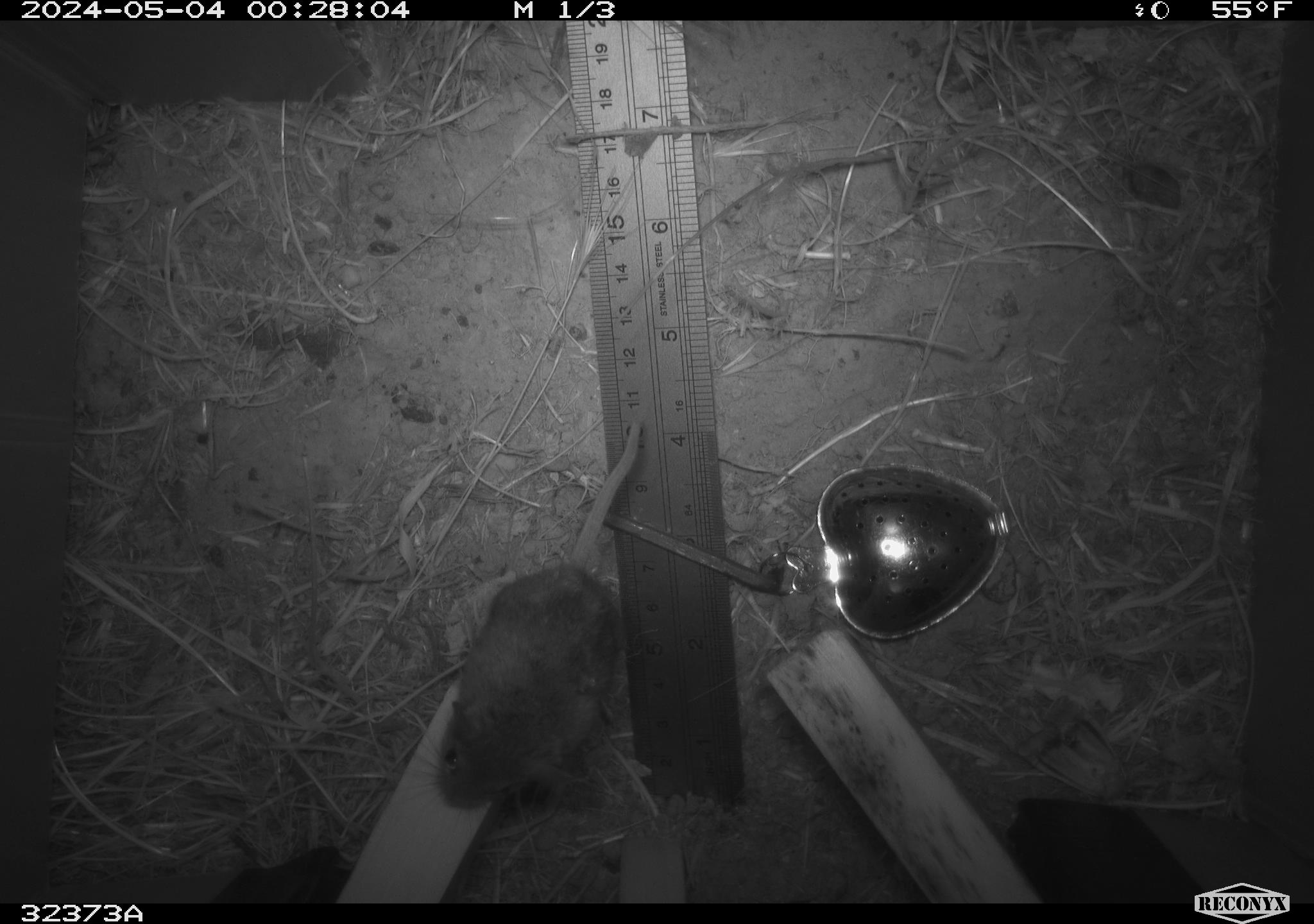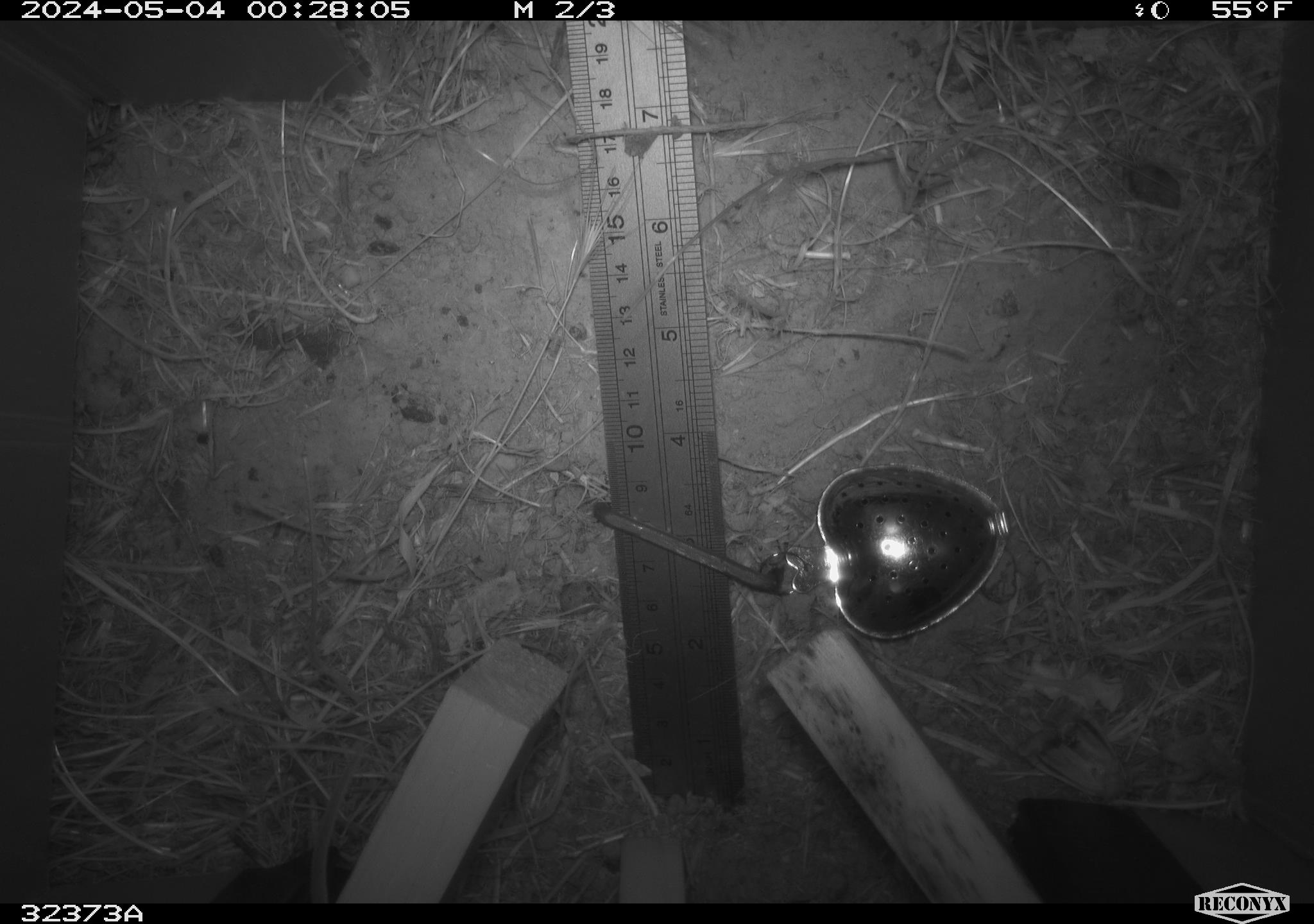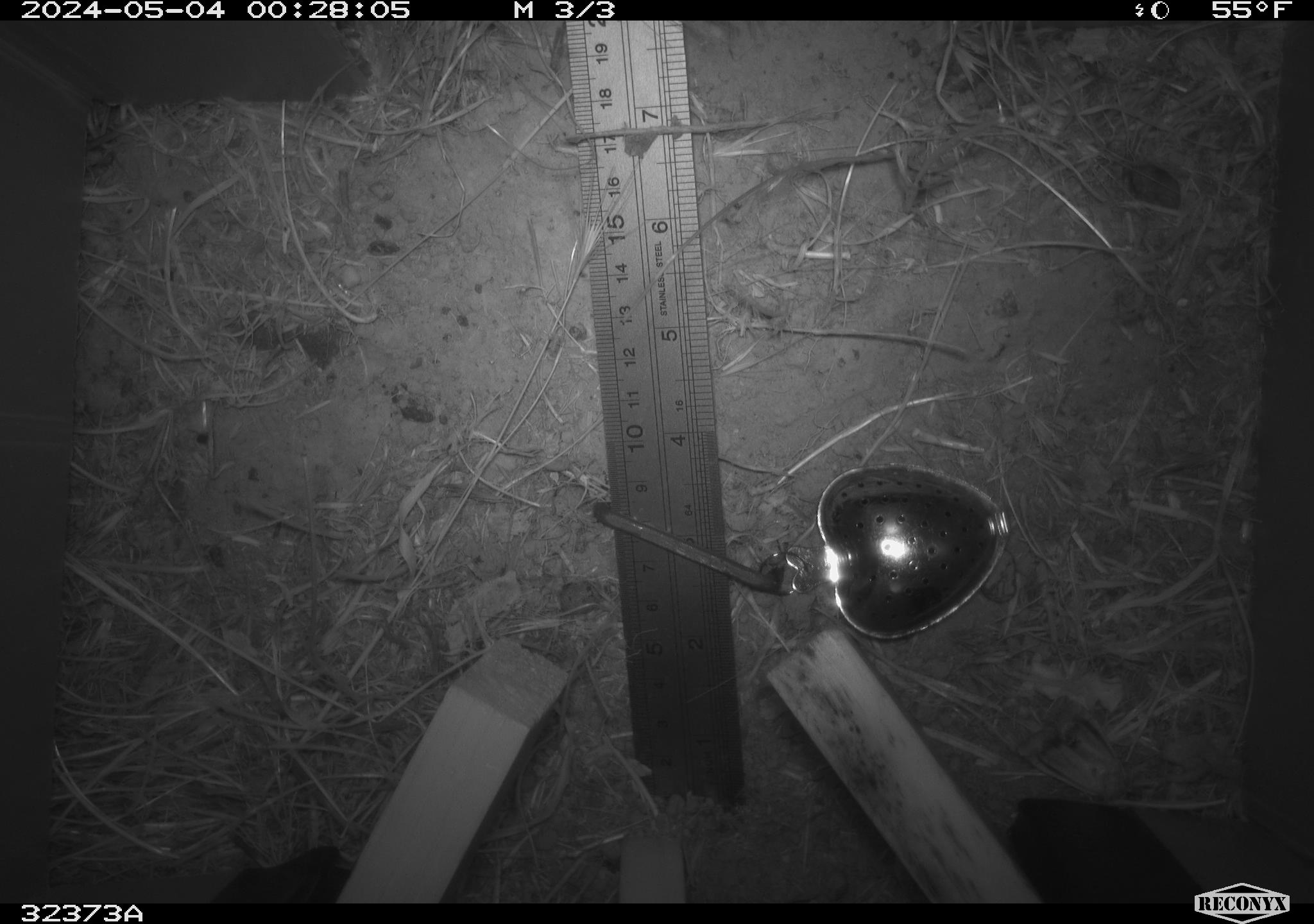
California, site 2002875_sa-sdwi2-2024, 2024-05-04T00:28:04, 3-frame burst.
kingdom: Animalia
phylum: Chordata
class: Mammalia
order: Rodentia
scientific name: Rodentia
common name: mouse species